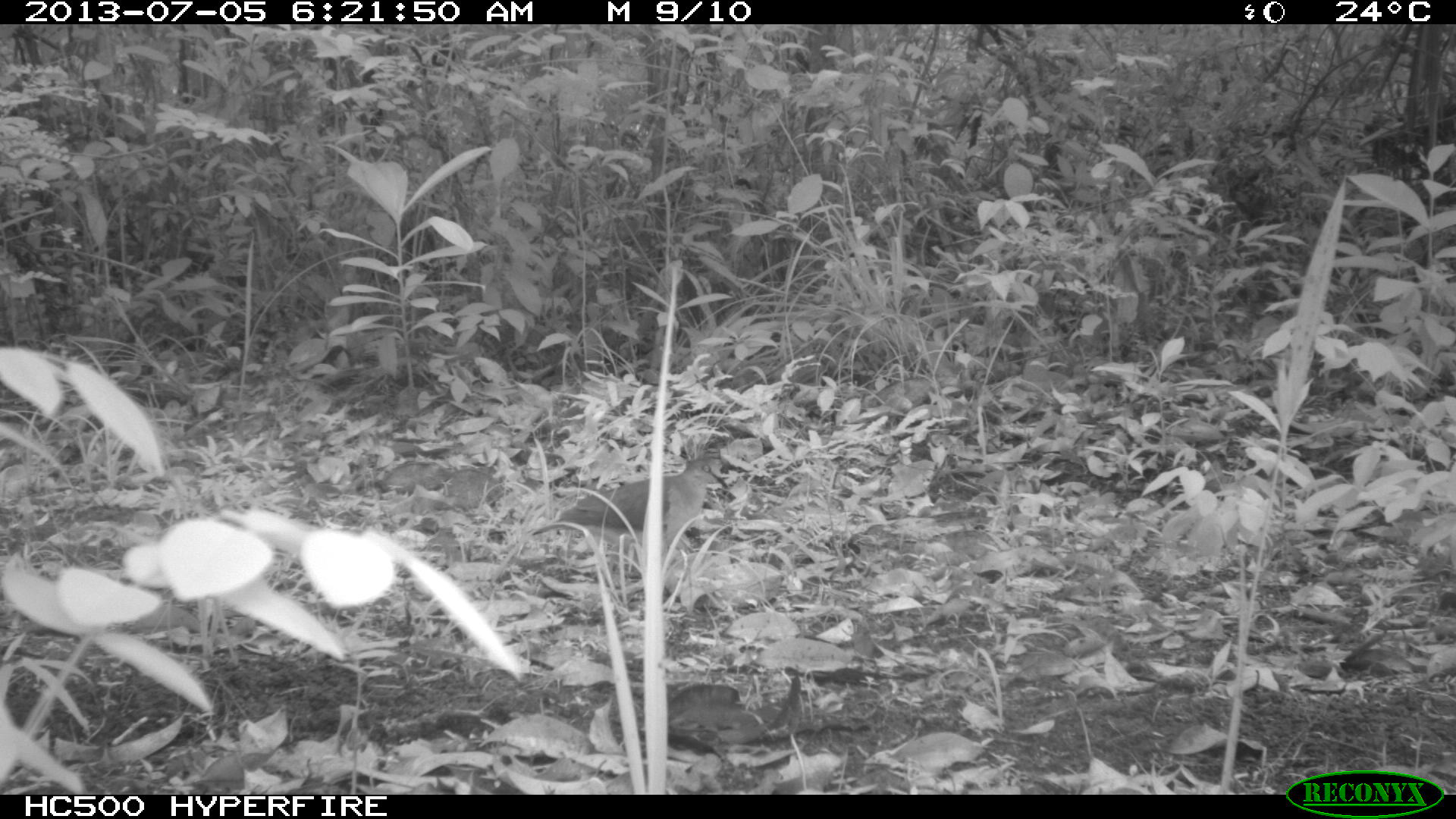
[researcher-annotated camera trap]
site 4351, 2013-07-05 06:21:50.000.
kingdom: Animalia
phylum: Chordata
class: Aves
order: Columbiformes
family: Columbidae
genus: Leptotila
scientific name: Leptotila plumbeiceps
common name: gray-headed dove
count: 1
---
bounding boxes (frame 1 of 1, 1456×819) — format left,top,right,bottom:
leptotila plumbeiceps: 531,457,729,567